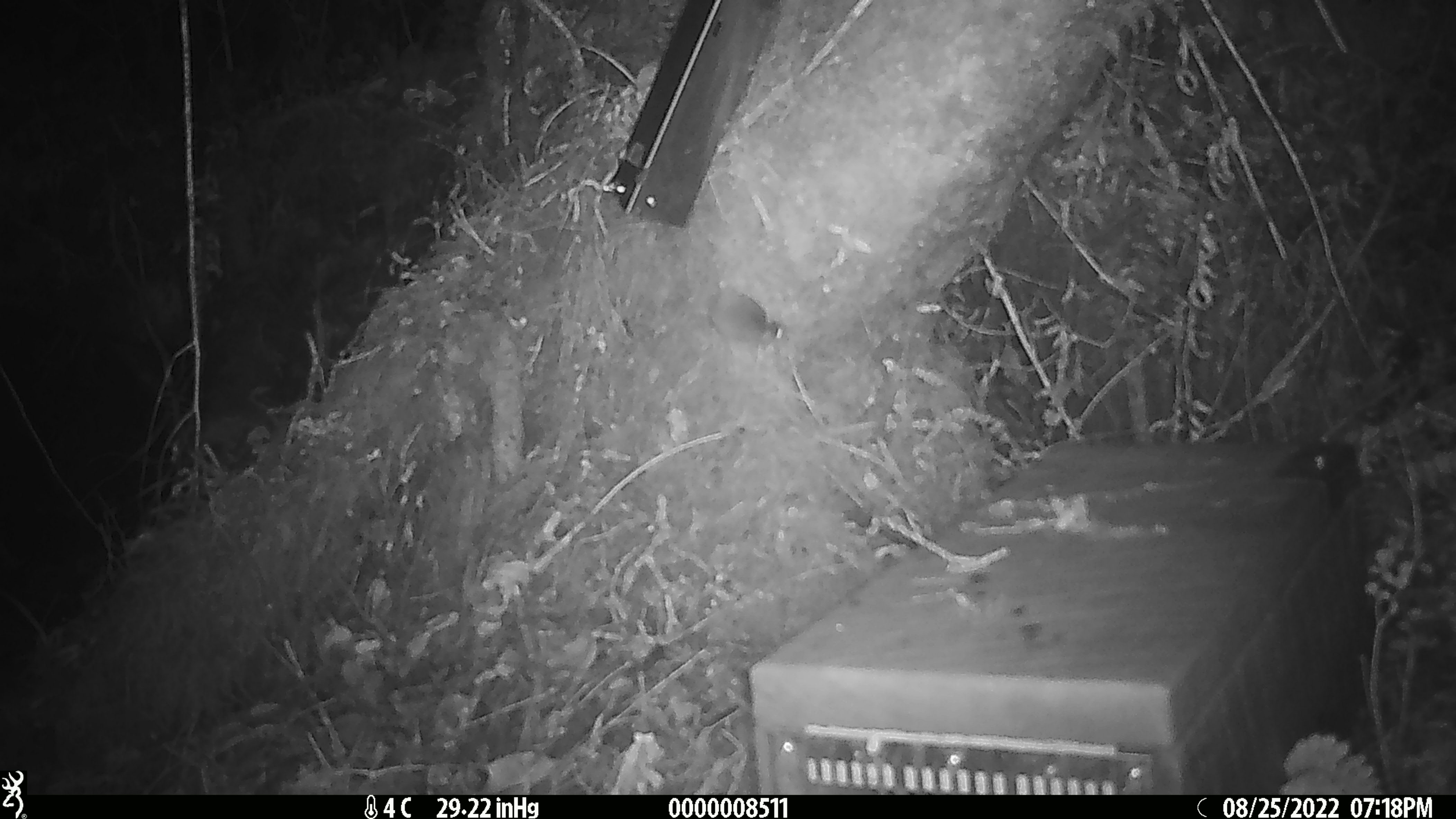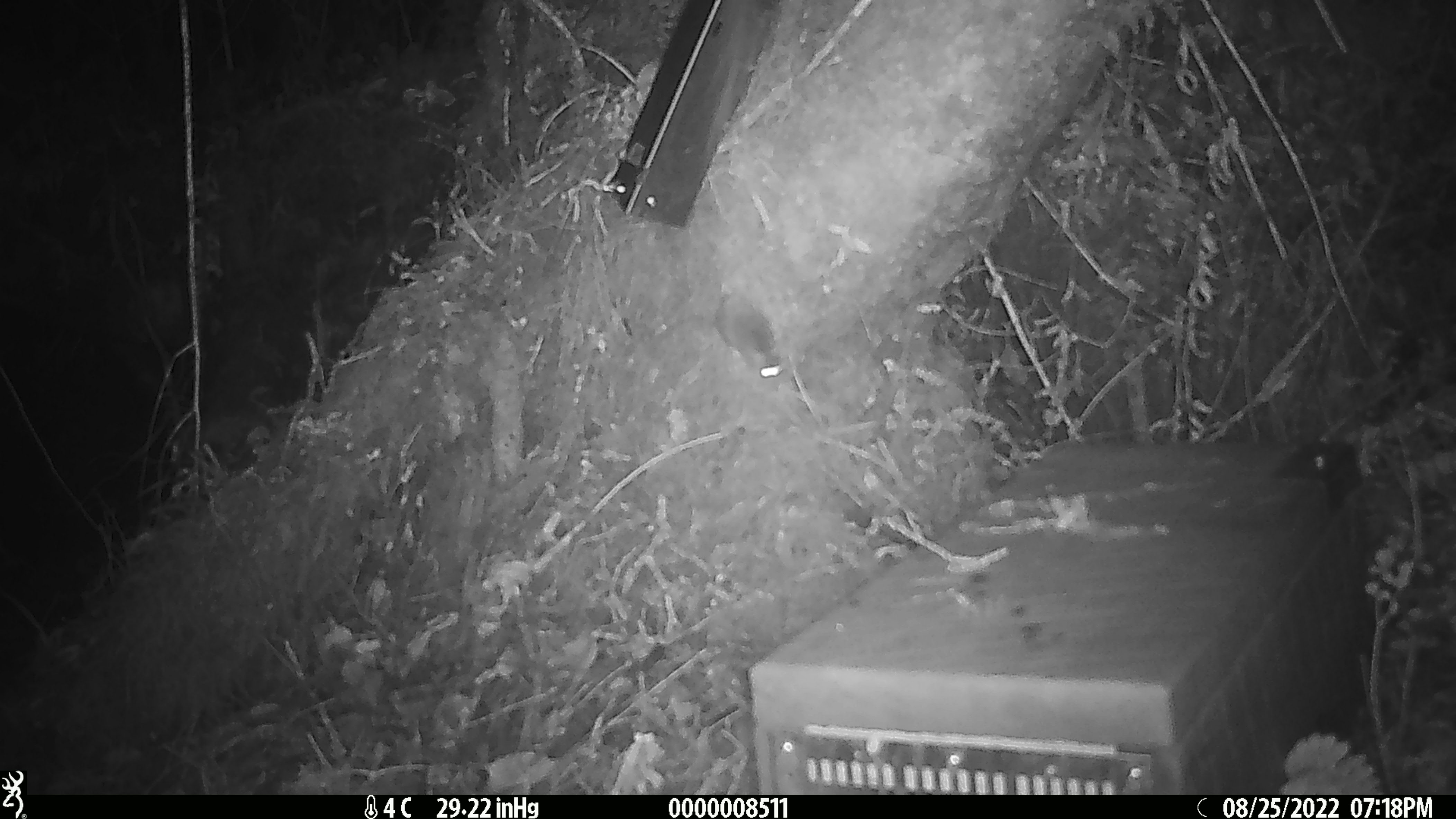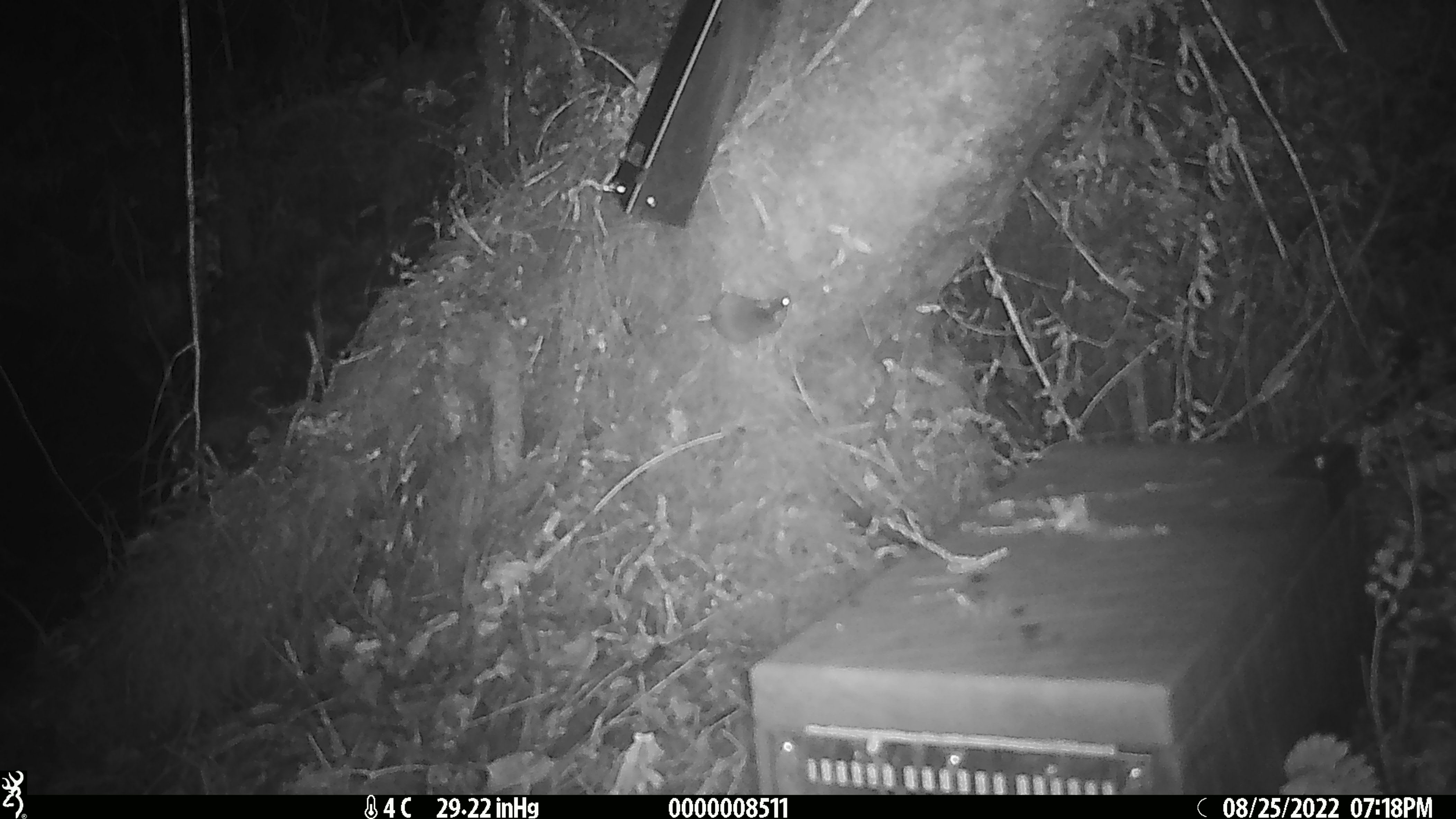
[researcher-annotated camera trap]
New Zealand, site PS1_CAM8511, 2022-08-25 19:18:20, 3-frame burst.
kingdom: Animalia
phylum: Chordata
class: Mammalia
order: Rodentia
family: Muridae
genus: Mus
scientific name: Mus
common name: mouse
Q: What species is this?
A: Mouse (Mus).